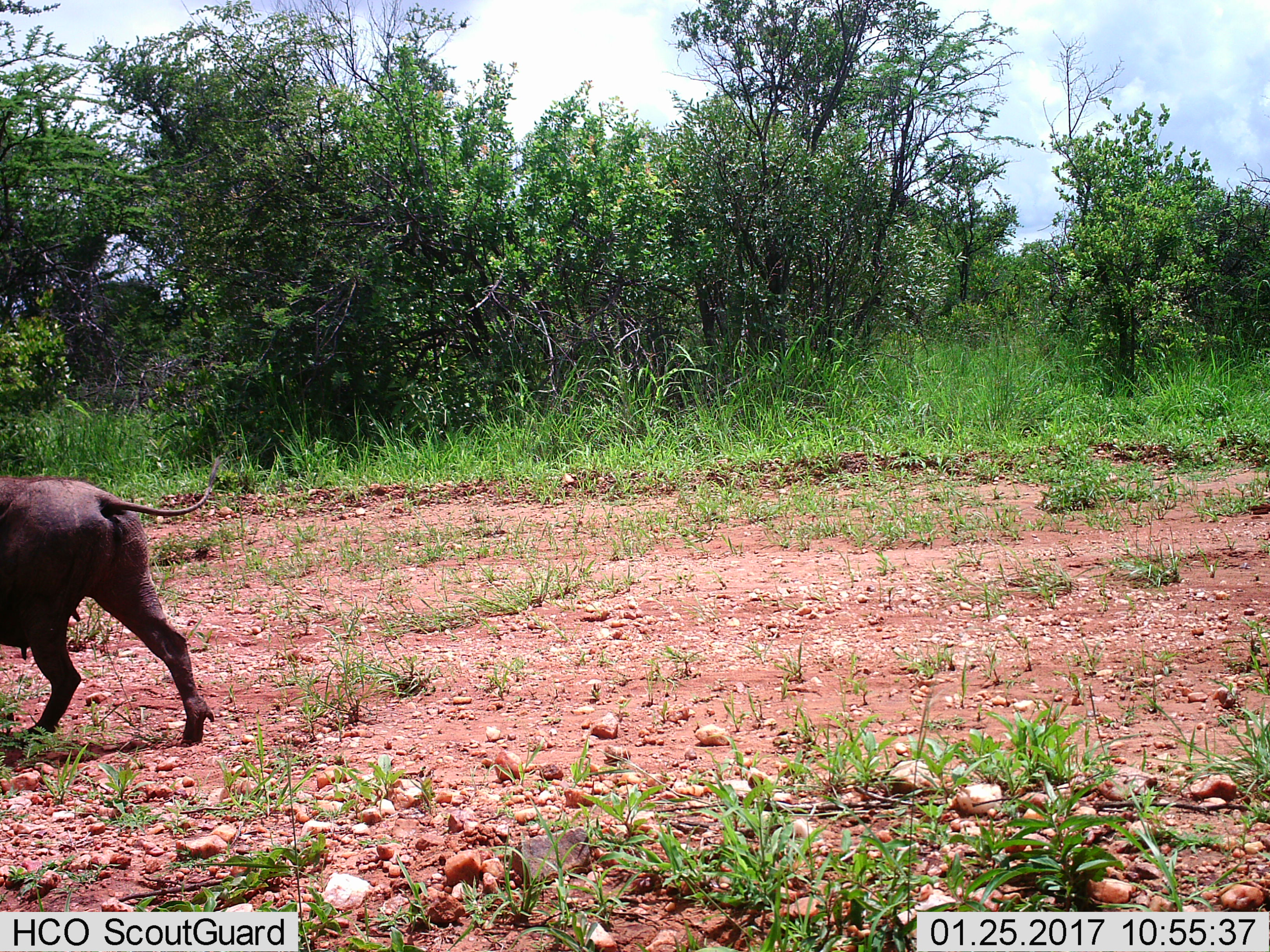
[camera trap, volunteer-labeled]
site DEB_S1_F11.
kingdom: Animalia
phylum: Chordata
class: Mammalia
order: Artiodactyla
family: Suidae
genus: Phacochoerus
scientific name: Phacochoerus africanus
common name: warthog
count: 1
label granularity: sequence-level